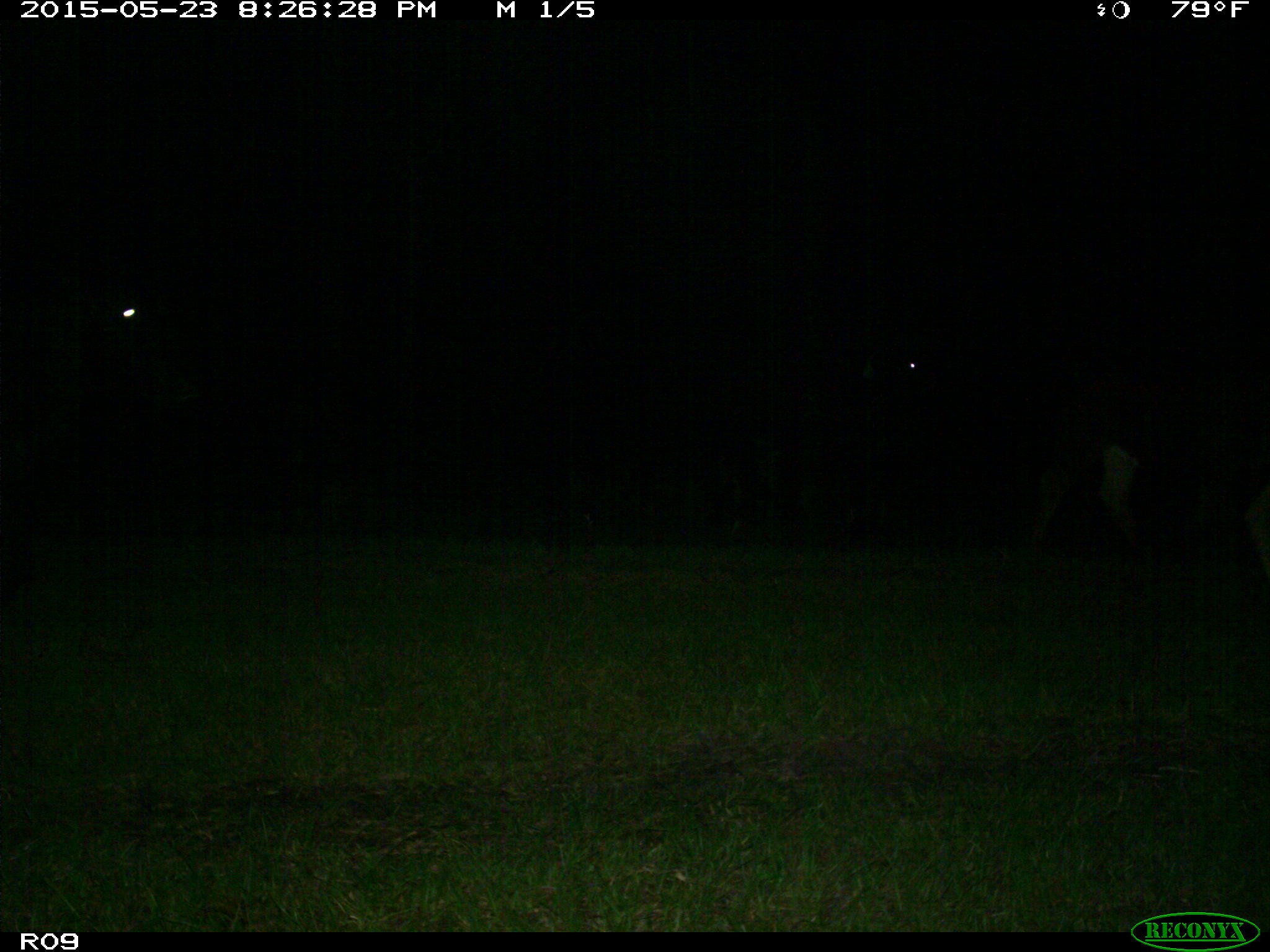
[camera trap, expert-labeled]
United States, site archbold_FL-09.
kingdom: Animalia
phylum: Chordata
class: Mammalia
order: Artiodactyla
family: Bovidae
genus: Bos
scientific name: Bos taurus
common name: domestic cow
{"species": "Bos taurus (domestic cow)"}